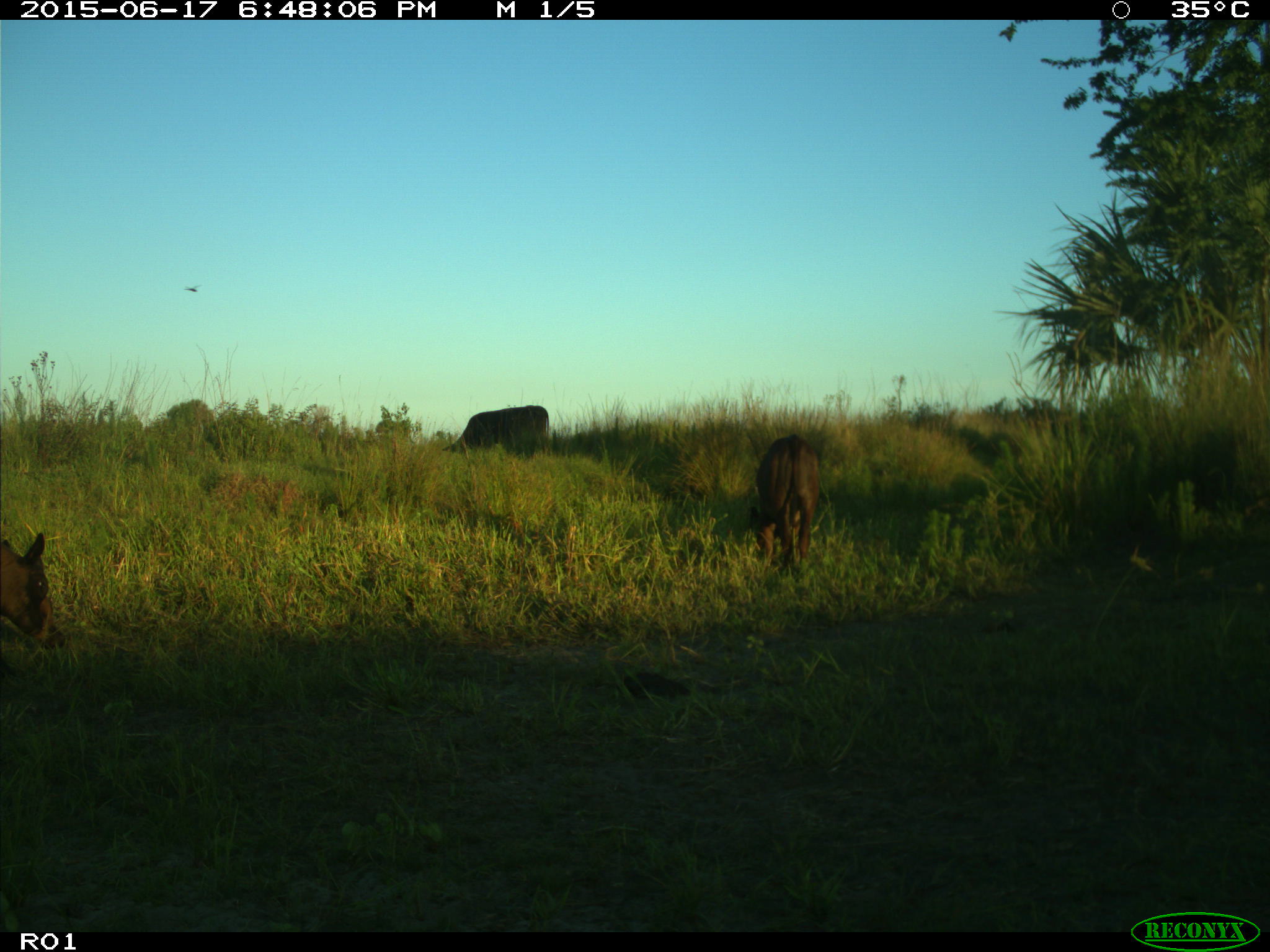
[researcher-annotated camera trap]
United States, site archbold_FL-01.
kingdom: Animalia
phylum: Chordata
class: Mammalia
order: Artiodactyla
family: Bovidae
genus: Bos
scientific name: Bos taurus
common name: domestic cow